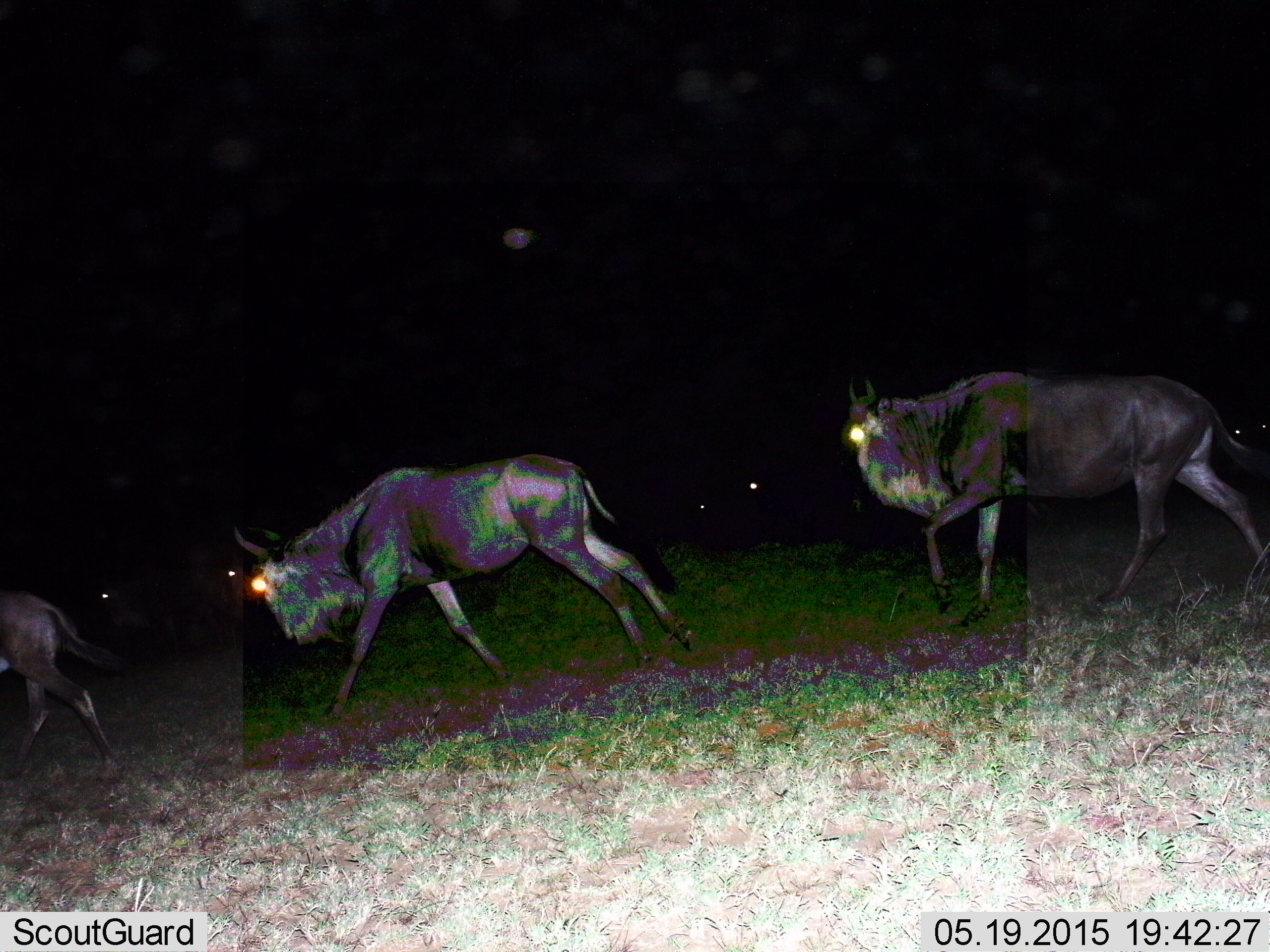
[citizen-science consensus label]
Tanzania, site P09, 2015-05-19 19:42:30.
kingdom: Animalia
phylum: Chordata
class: Mammalia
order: Artiodactyla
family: Bovidae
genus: Connochaetes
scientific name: Connochaetes taurinus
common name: blue wildebeest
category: wildebeest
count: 8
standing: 0%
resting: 10%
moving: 100%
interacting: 0%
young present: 0%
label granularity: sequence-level